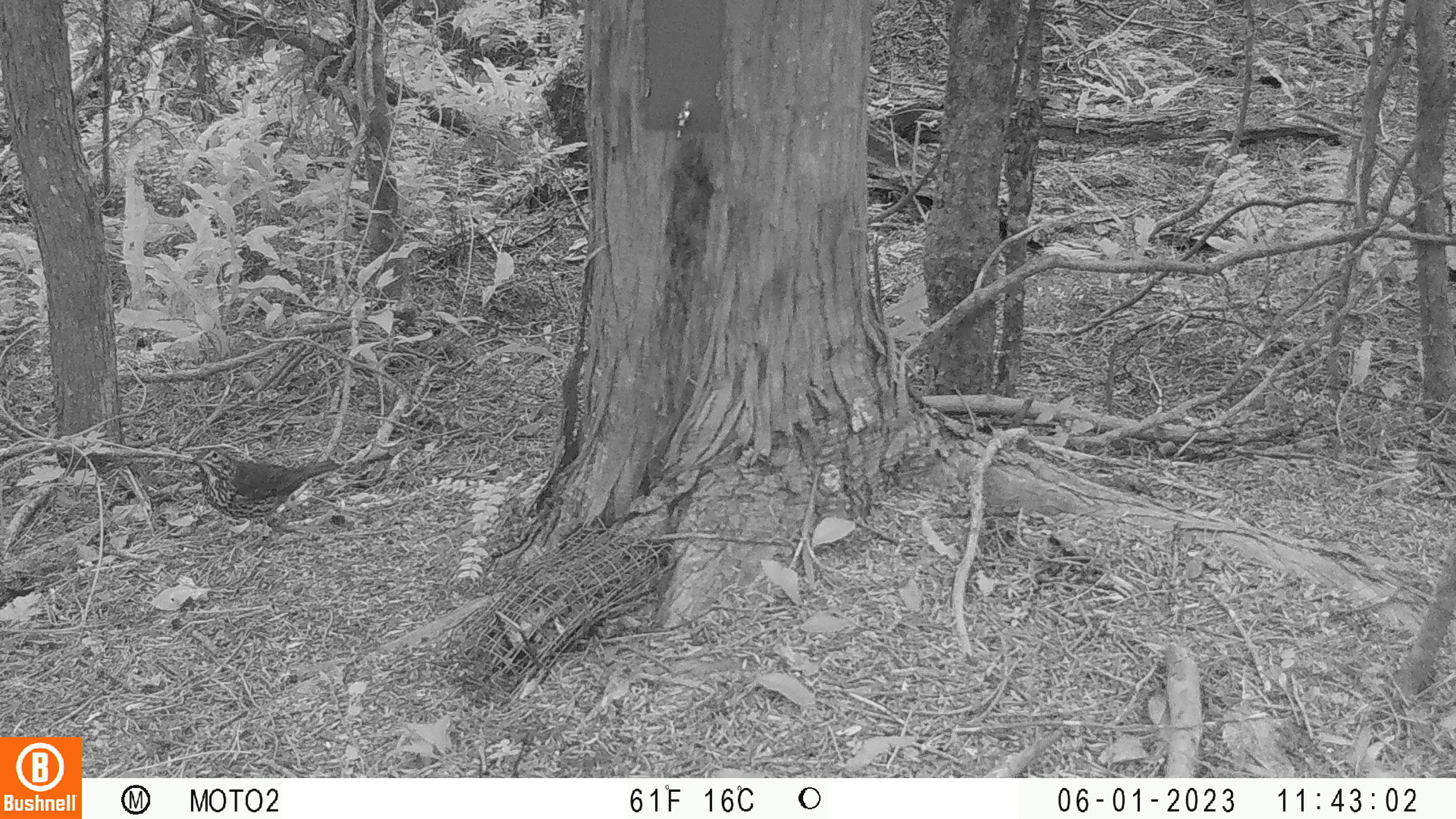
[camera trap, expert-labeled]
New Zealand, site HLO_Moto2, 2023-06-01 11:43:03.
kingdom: Animalia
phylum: Chordata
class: Aves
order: Passeriformes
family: Turdidae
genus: Turdus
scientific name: Turdus philomelos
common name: song thrush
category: thrush